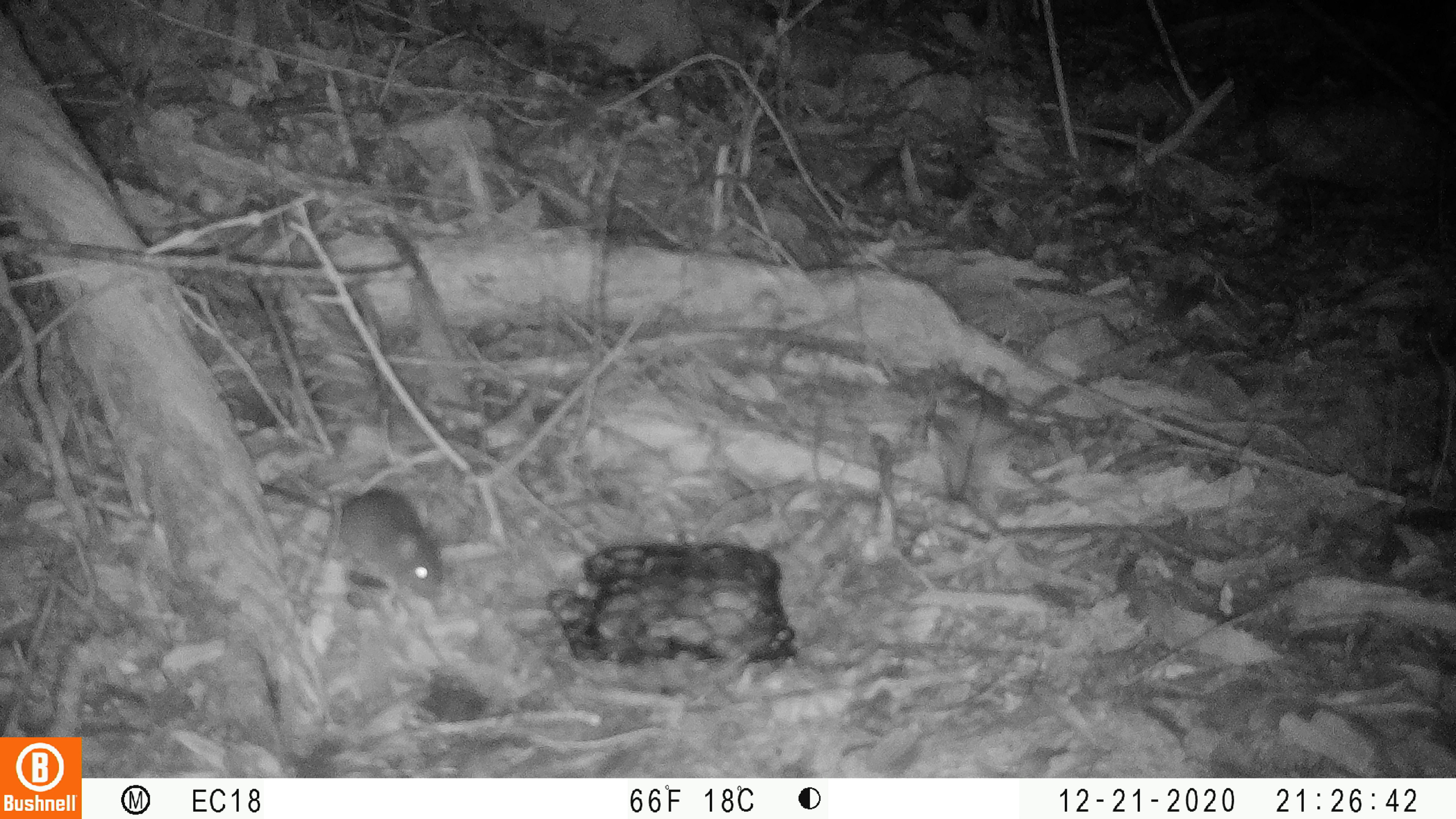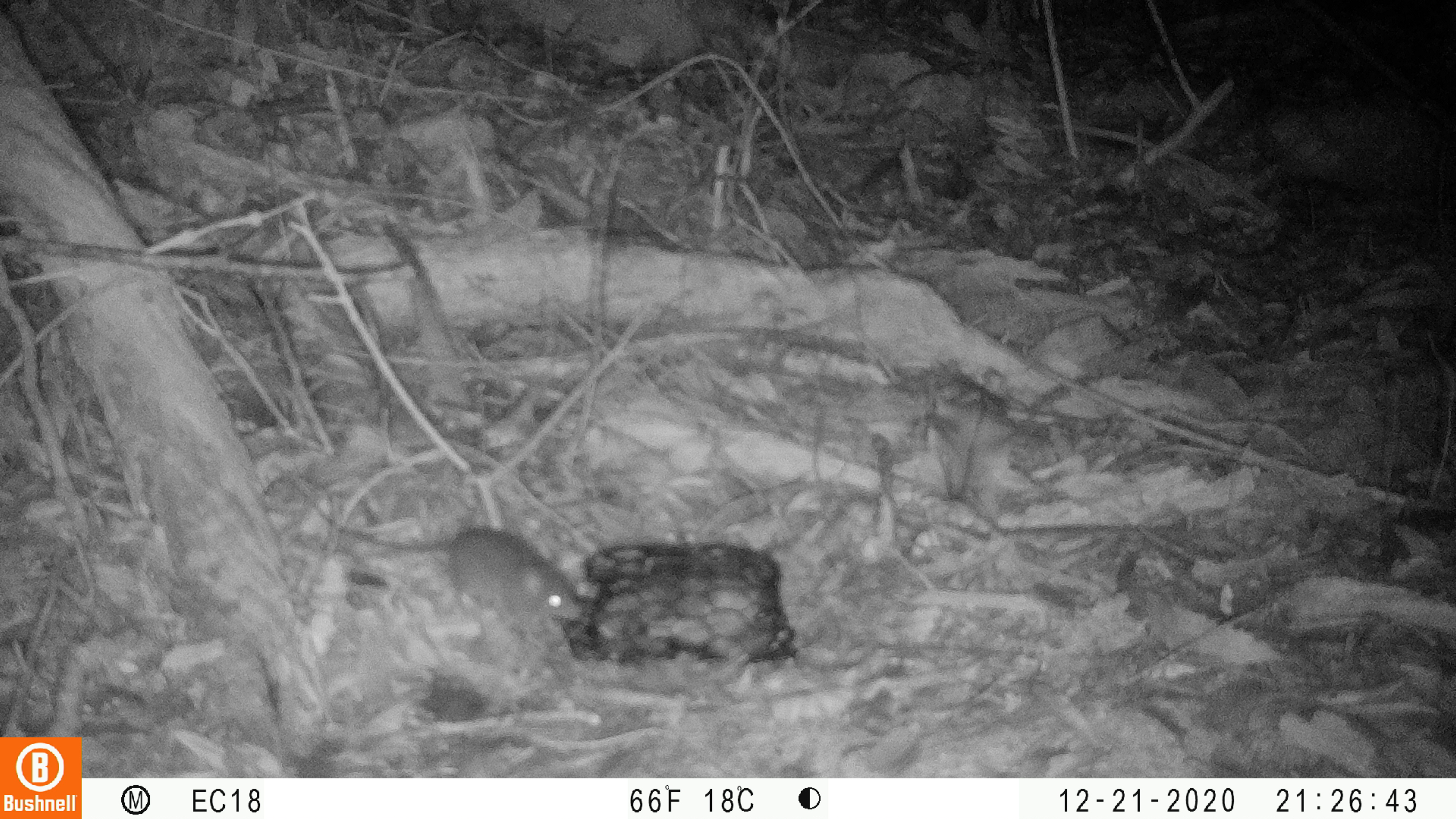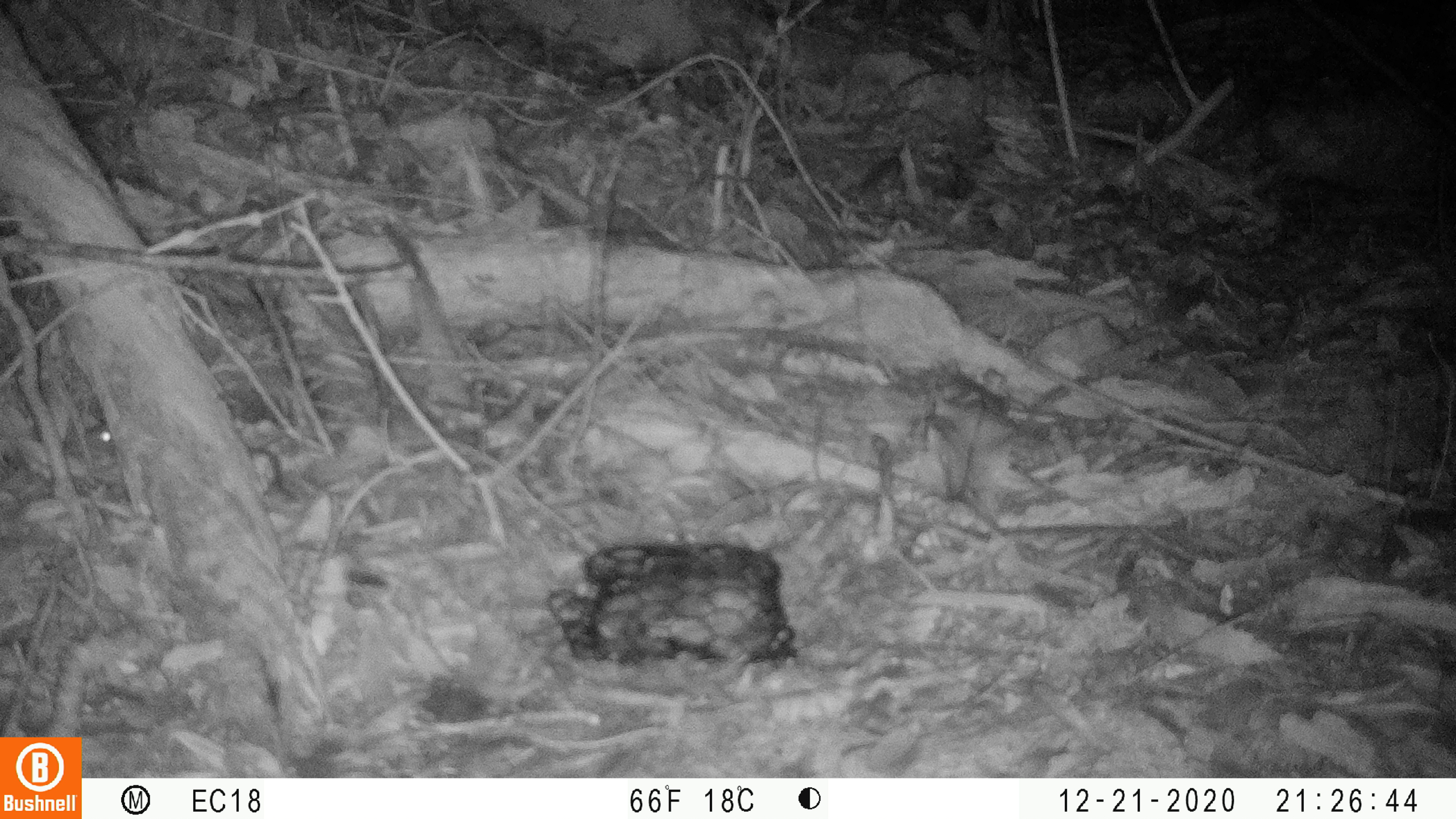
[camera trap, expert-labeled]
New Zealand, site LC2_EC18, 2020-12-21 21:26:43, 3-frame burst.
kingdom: Animalia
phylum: Chordata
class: Mammalia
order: Rodentia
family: Muridae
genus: Mus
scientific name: Mus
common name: mouse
Mouse (Mus).